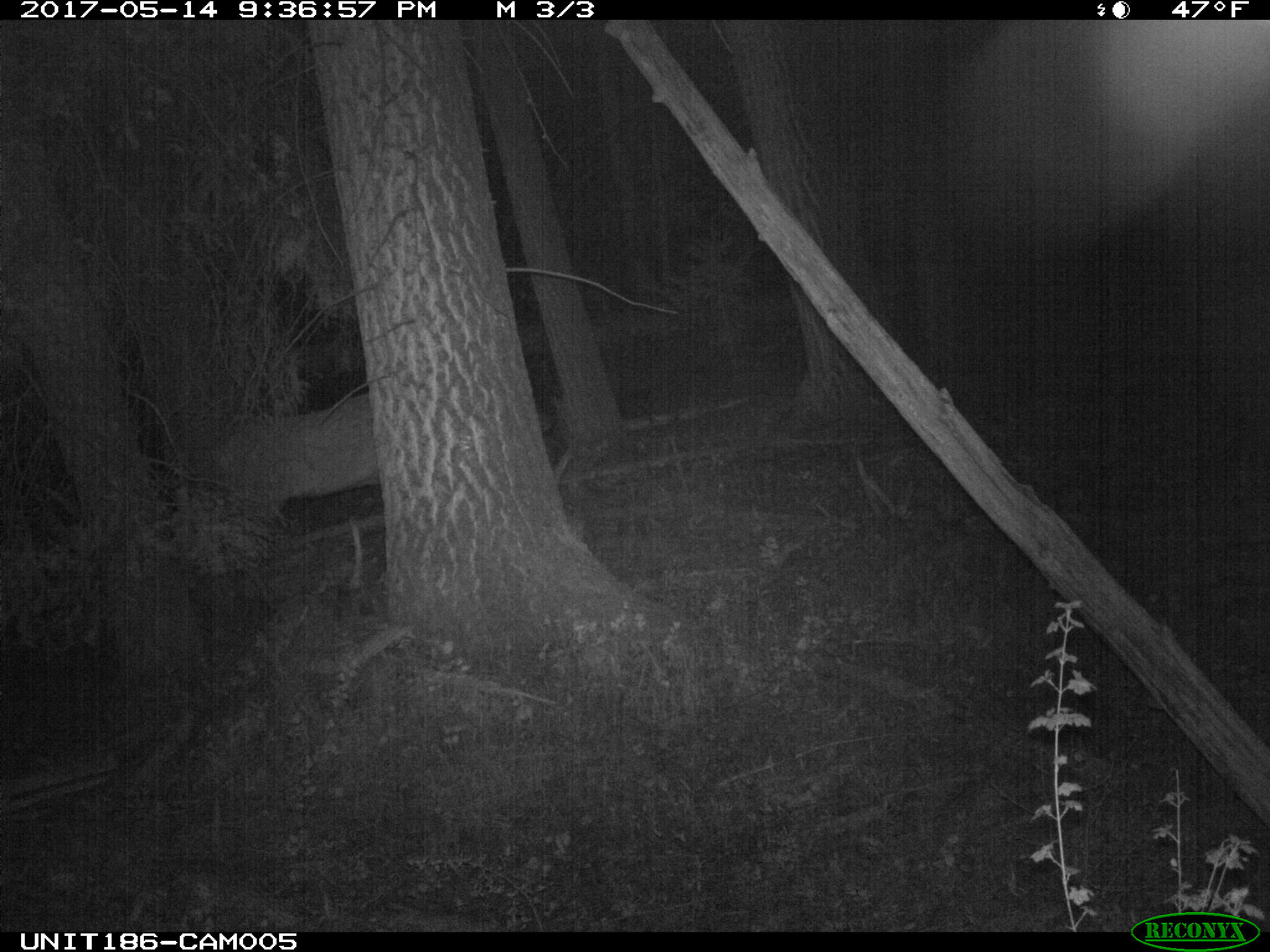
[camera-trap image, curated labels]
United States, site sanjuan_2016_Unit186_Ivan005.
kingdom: Animalia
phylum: Chordata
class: Mammalia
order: Artiodactyla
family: Cervidae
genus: Cervus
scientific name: Cervus elaphus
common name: red deer